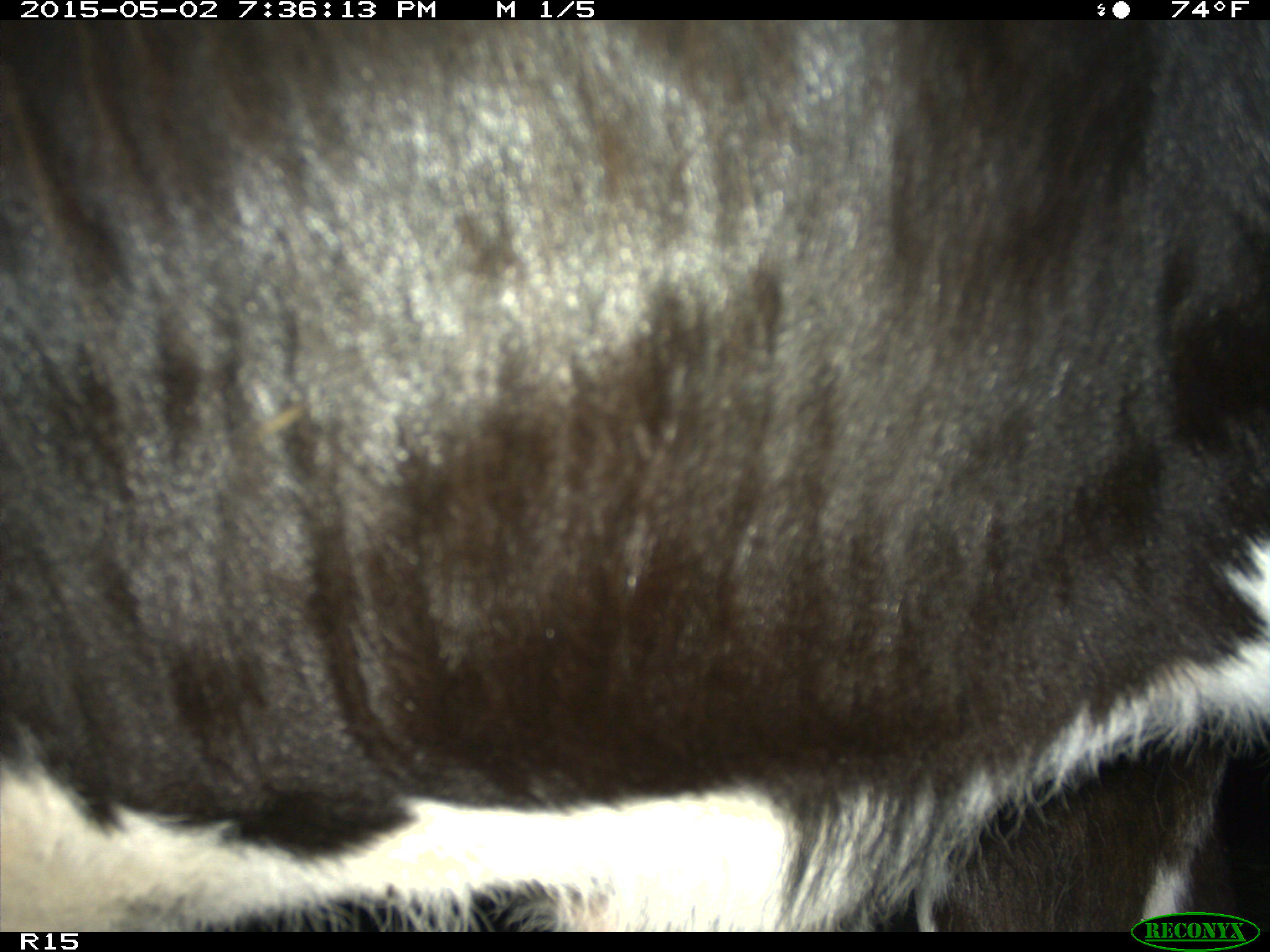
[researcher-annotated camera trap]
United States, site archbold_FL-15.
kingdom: Animalia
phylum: Chordata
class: Mammalia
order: Artiodactyla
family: Bovidae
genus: Bos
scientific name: Bos taurus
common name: domestic cow